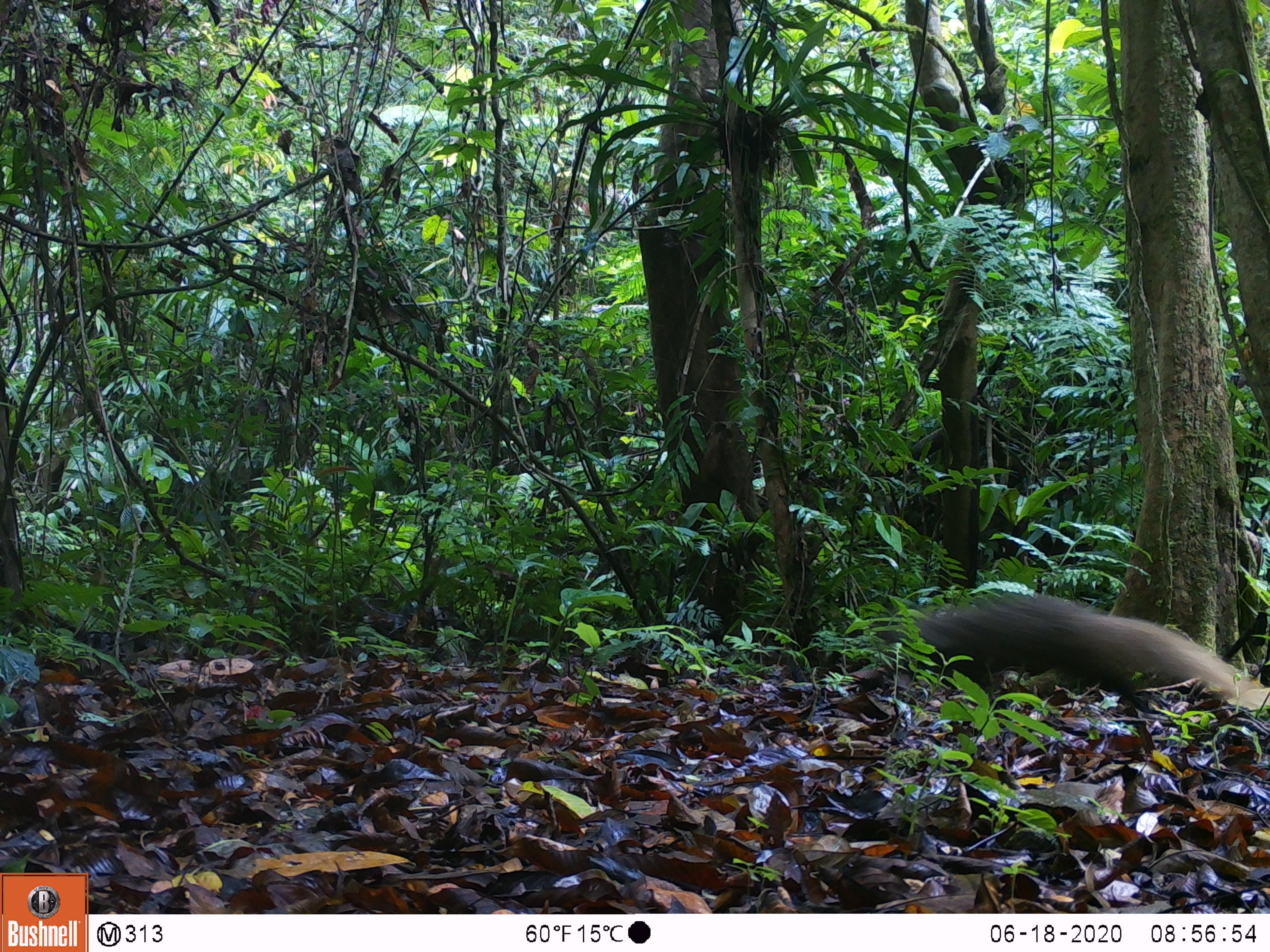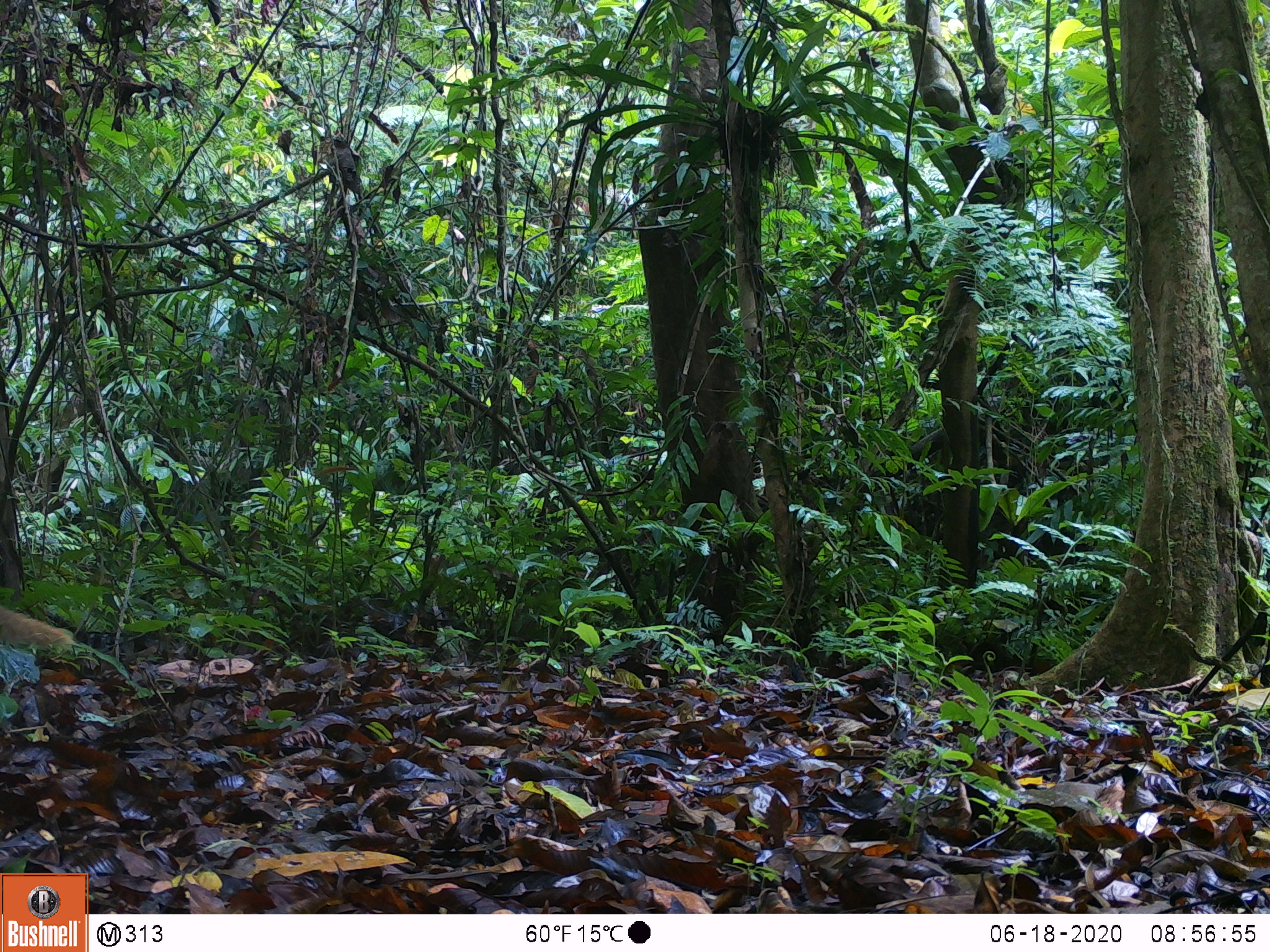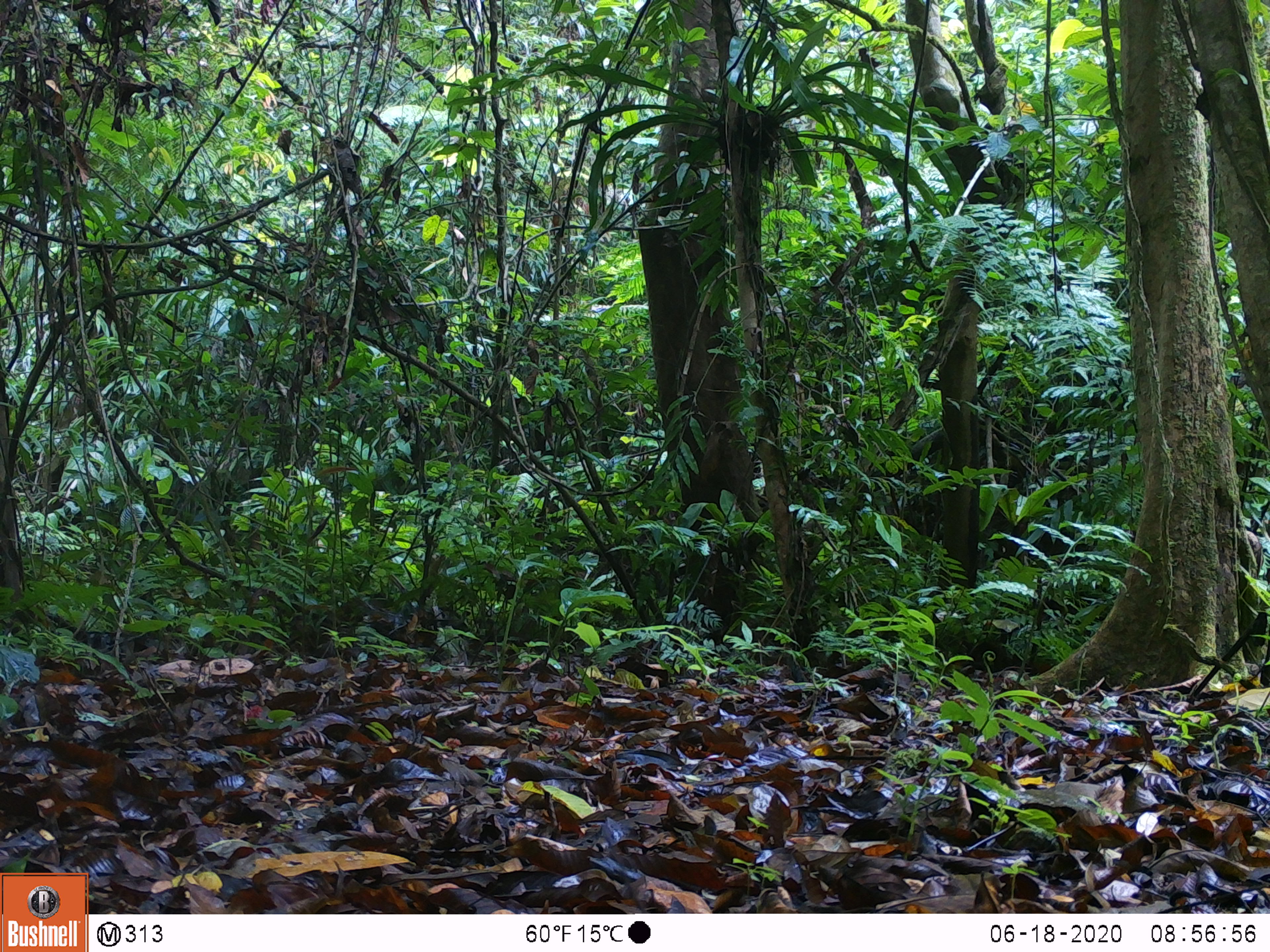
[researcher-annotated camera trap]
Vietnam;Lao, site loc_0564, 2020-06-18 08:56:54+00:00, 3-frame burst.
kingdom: Animalia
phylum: Chordata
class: Mammalia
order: Carnivora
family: Herpestidae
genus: Urva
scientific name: Urva urva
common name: crab-eating mongoose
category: crab eating mongoose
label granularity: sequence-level